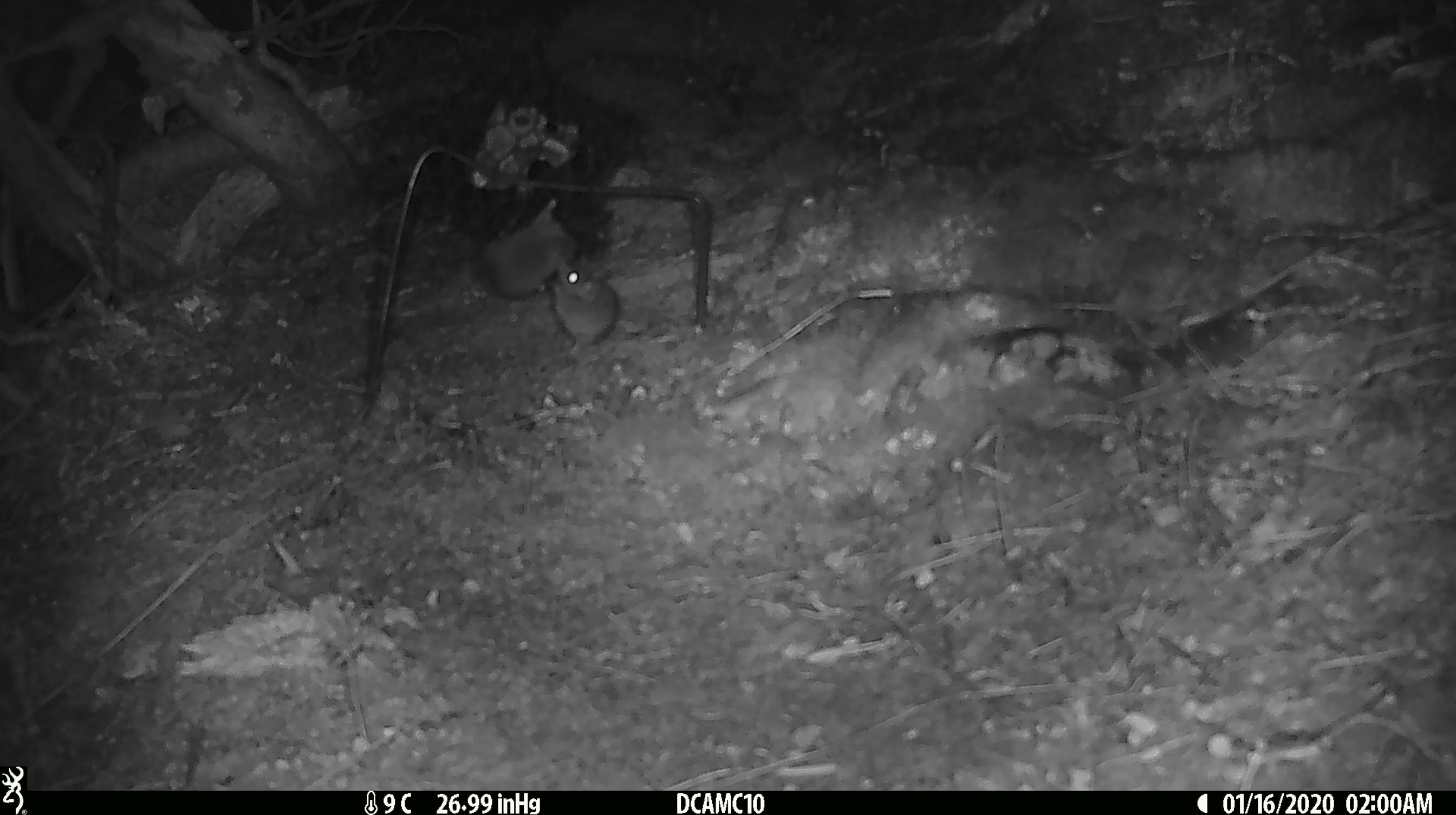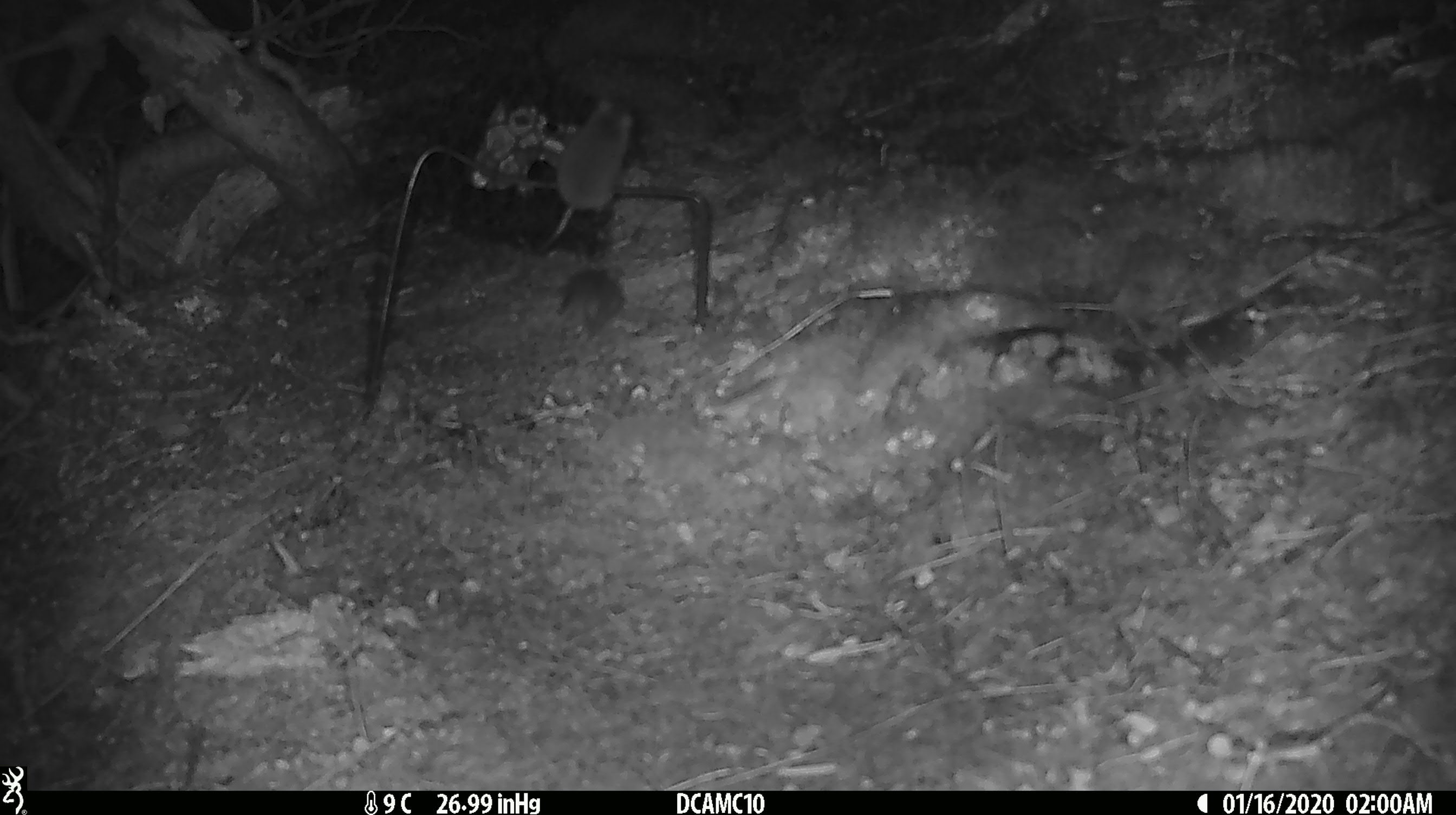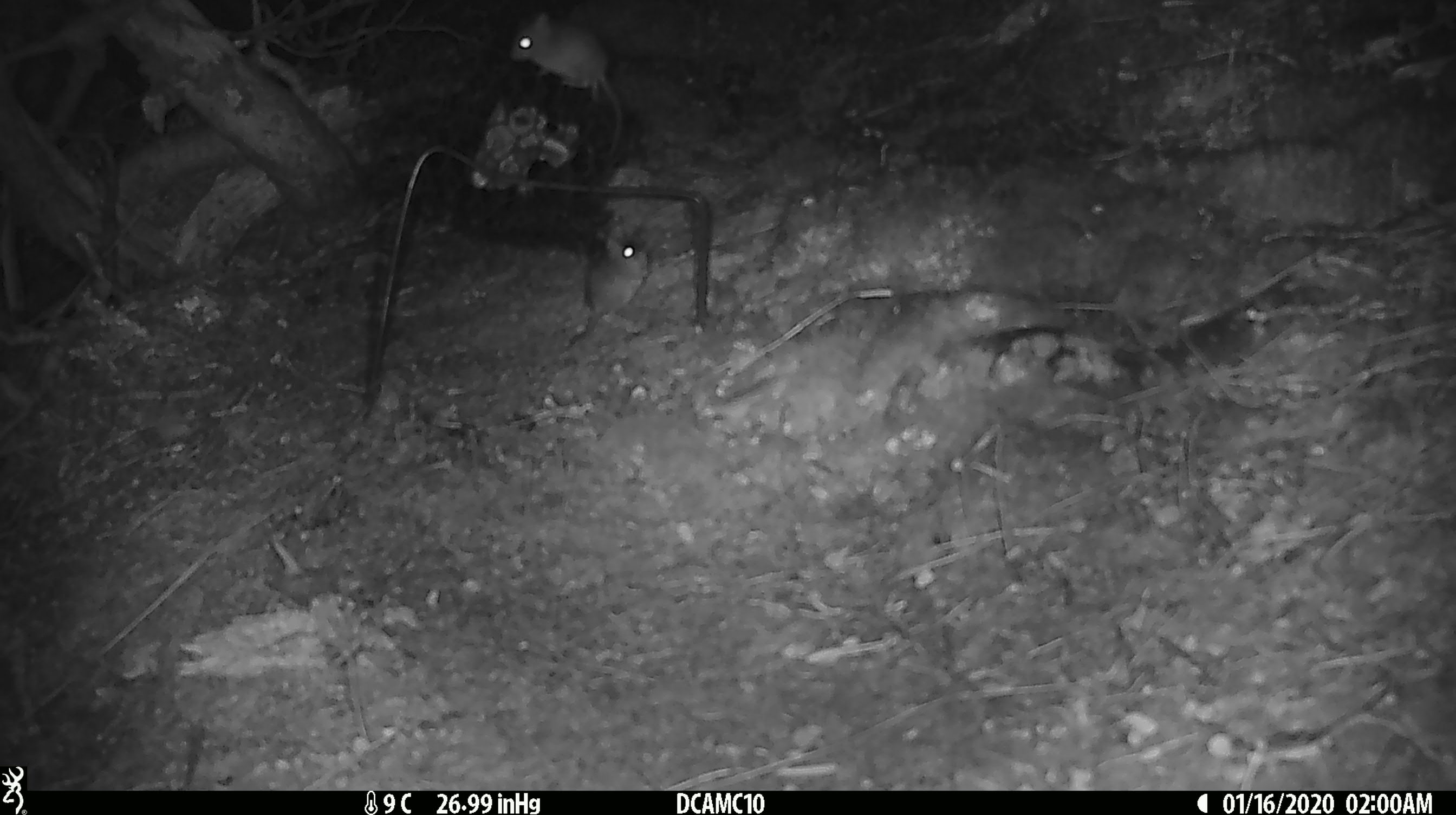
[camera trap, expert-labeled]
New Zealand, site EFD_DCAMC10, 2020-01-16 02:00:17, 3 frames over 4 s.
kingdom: Animalia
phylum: Chordata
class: Mammalia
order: Rodentia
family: Muridae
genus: Mus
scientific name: Mus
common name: mouse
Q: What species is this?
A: Mouse (Mus).